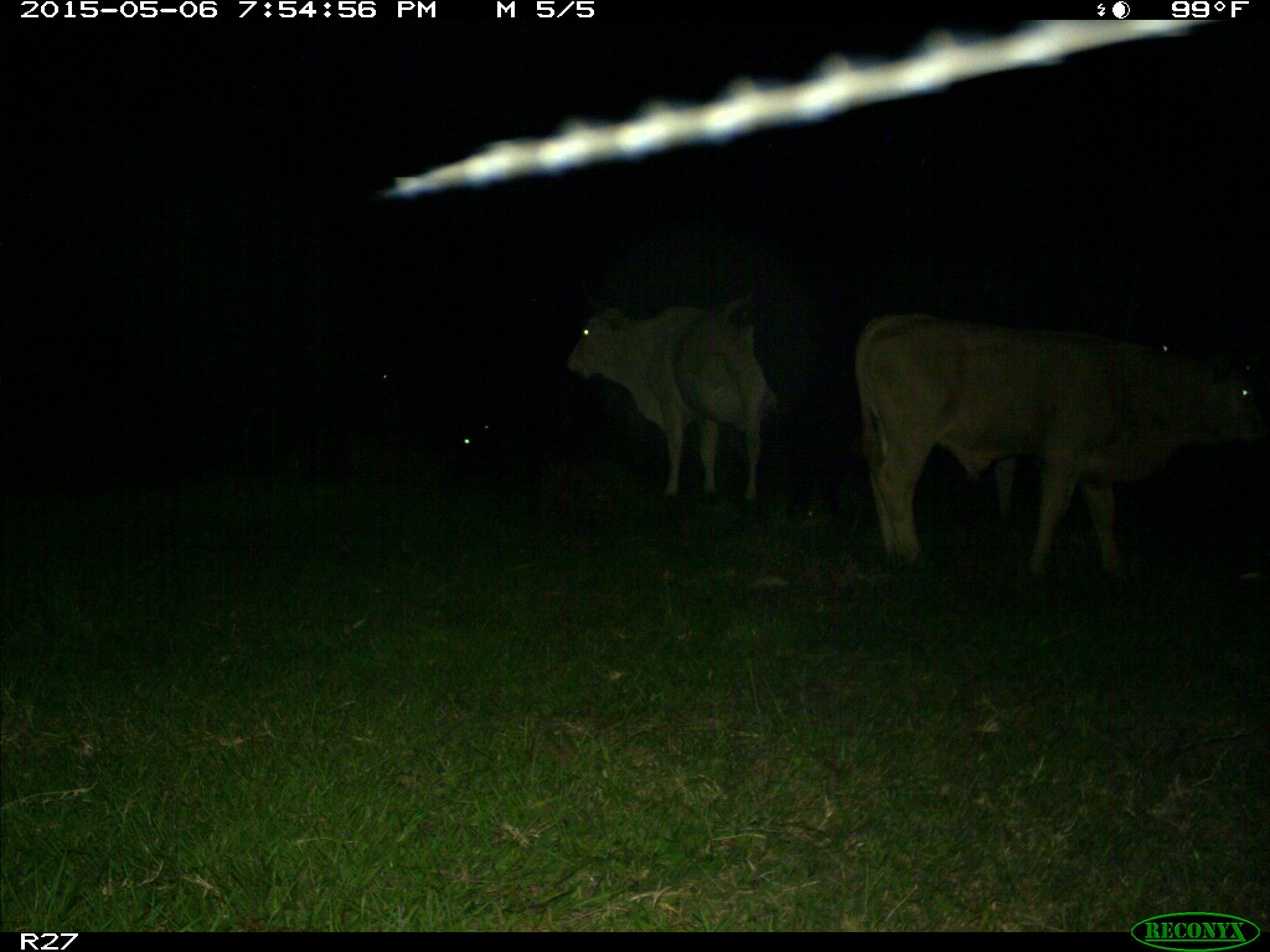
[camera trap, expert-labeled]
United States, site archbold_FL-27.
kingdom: Animalia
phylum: Chordata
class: Mammalia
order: Artiodactyla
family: Bovidae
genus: Bos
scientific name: Bos taurus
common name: domestic cow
Bos taurus (domestic cow).